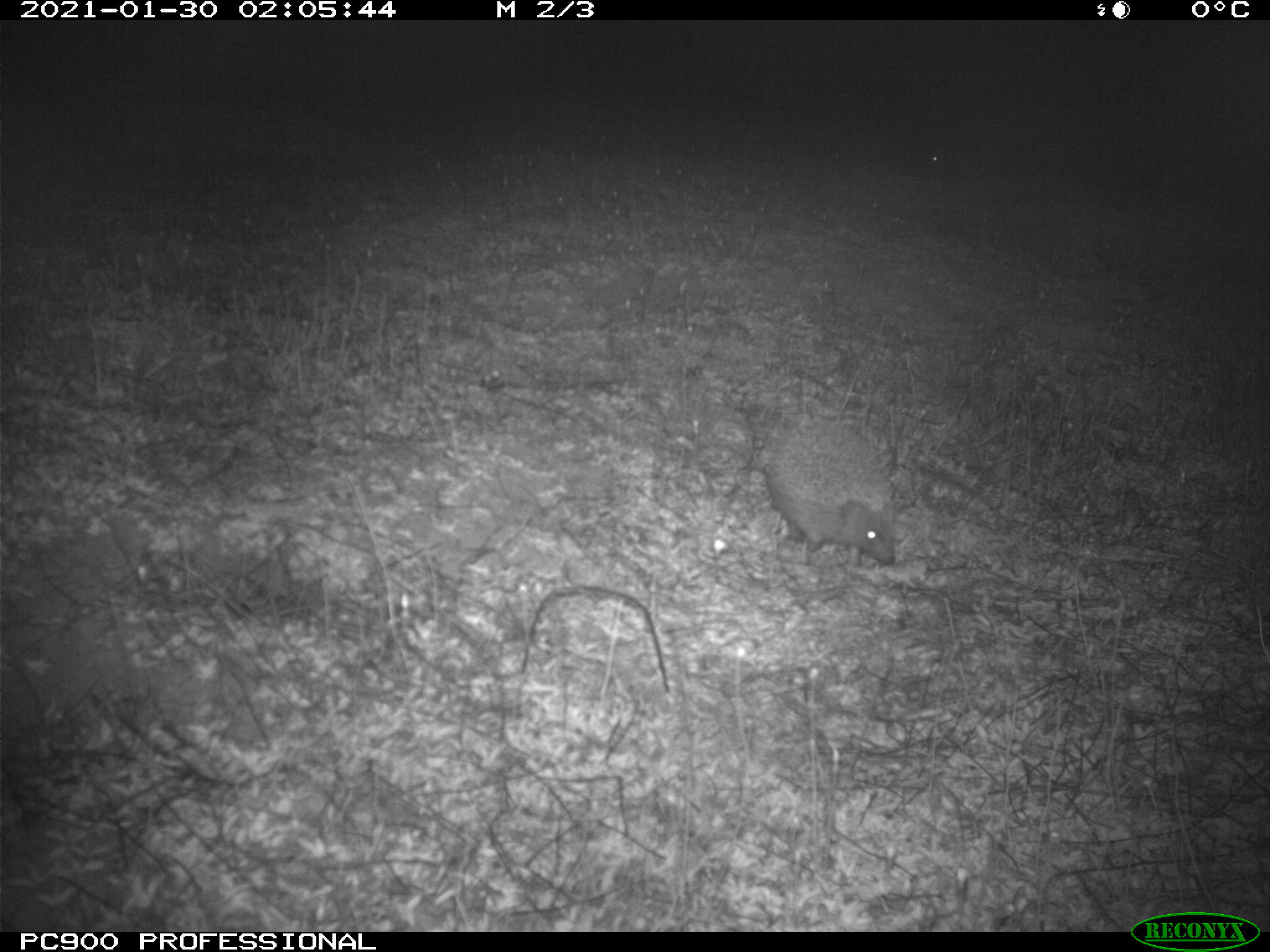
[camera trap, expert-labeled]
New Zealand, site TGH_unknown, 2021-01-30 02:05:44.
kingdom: Animalia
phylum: Chordata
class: Mammalia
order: Eulipotyphla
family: Erinaceidae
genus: Erinaceus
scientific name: Erinaceus europaeus europaeus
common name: european hedgehog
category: hedgehog